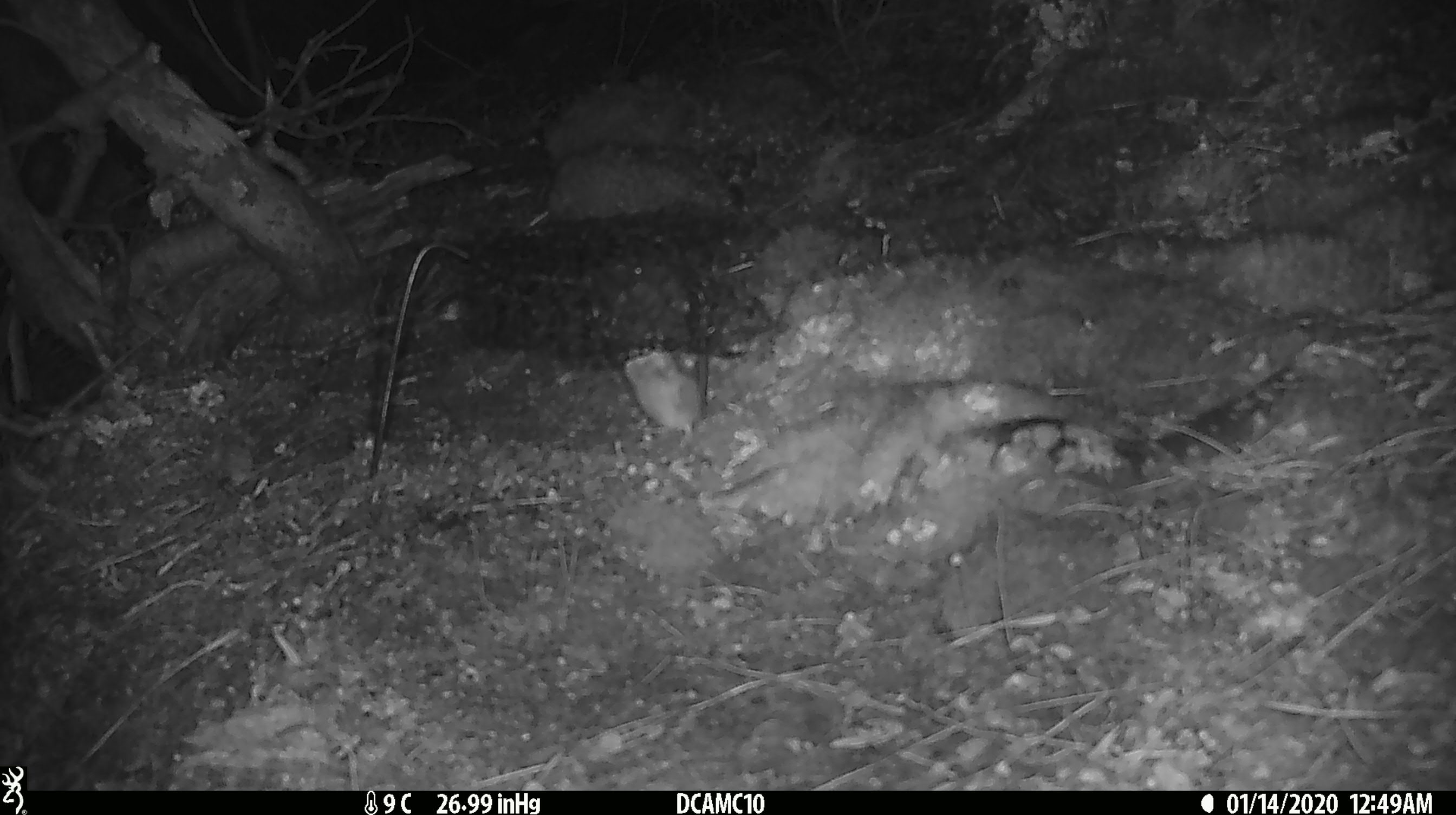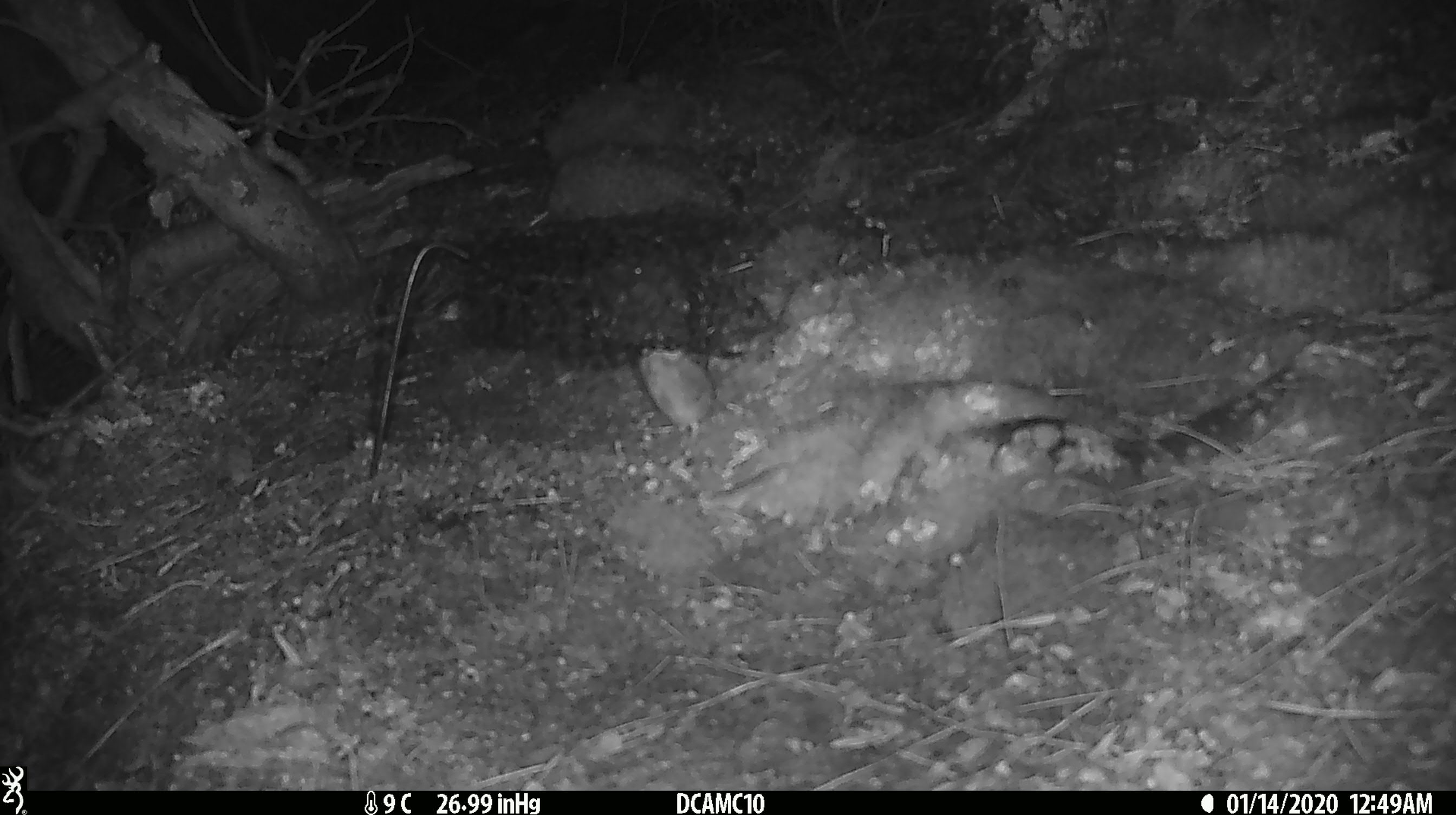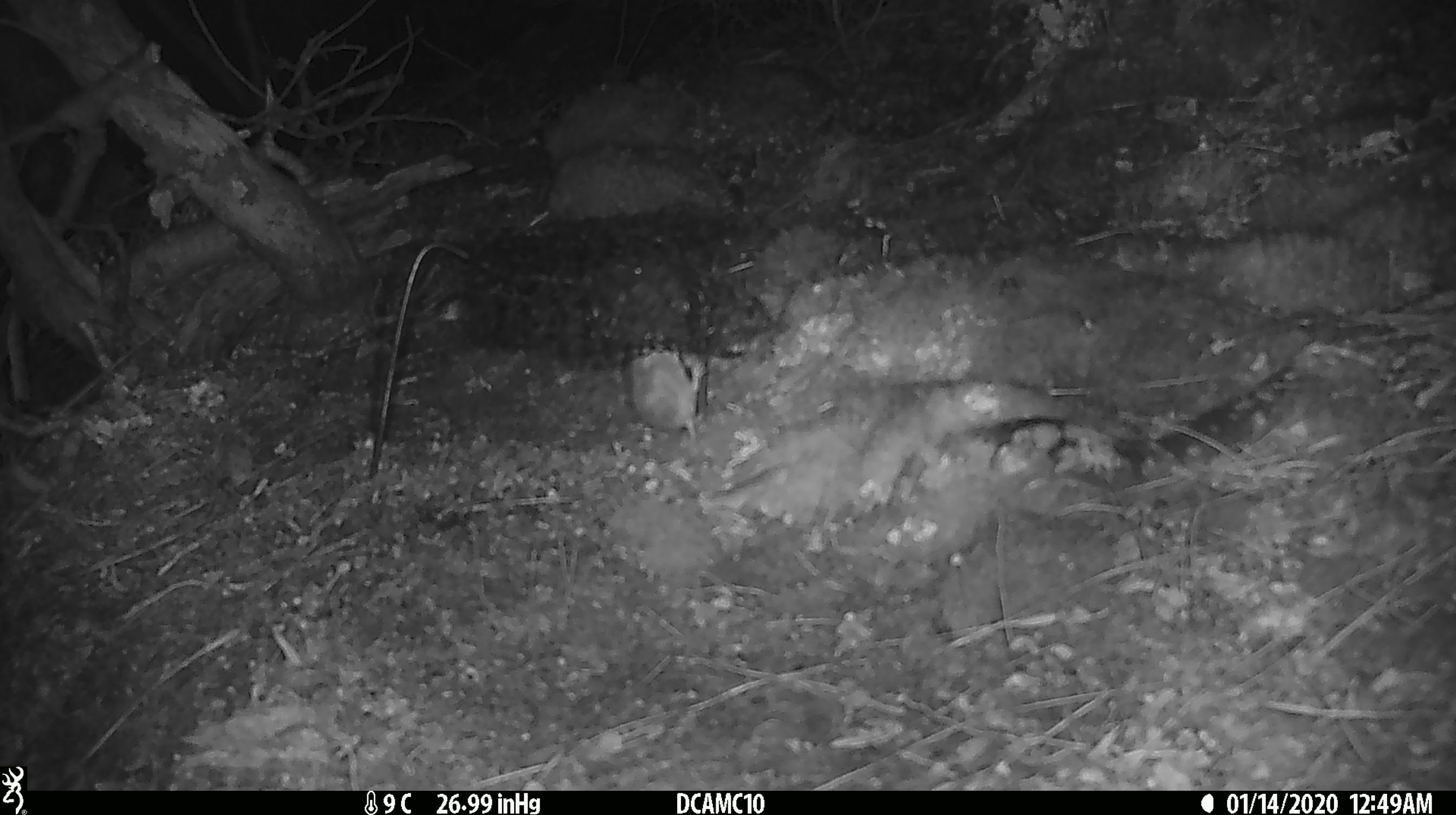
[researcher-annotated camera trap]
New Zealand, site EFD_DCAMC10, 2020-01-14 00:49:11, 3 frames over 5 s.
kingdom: Animalia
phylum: Chordata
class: Mammalia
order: Rodentia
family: Muridae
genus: Mus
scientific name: Mus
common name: mouse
Mouse (Mus).